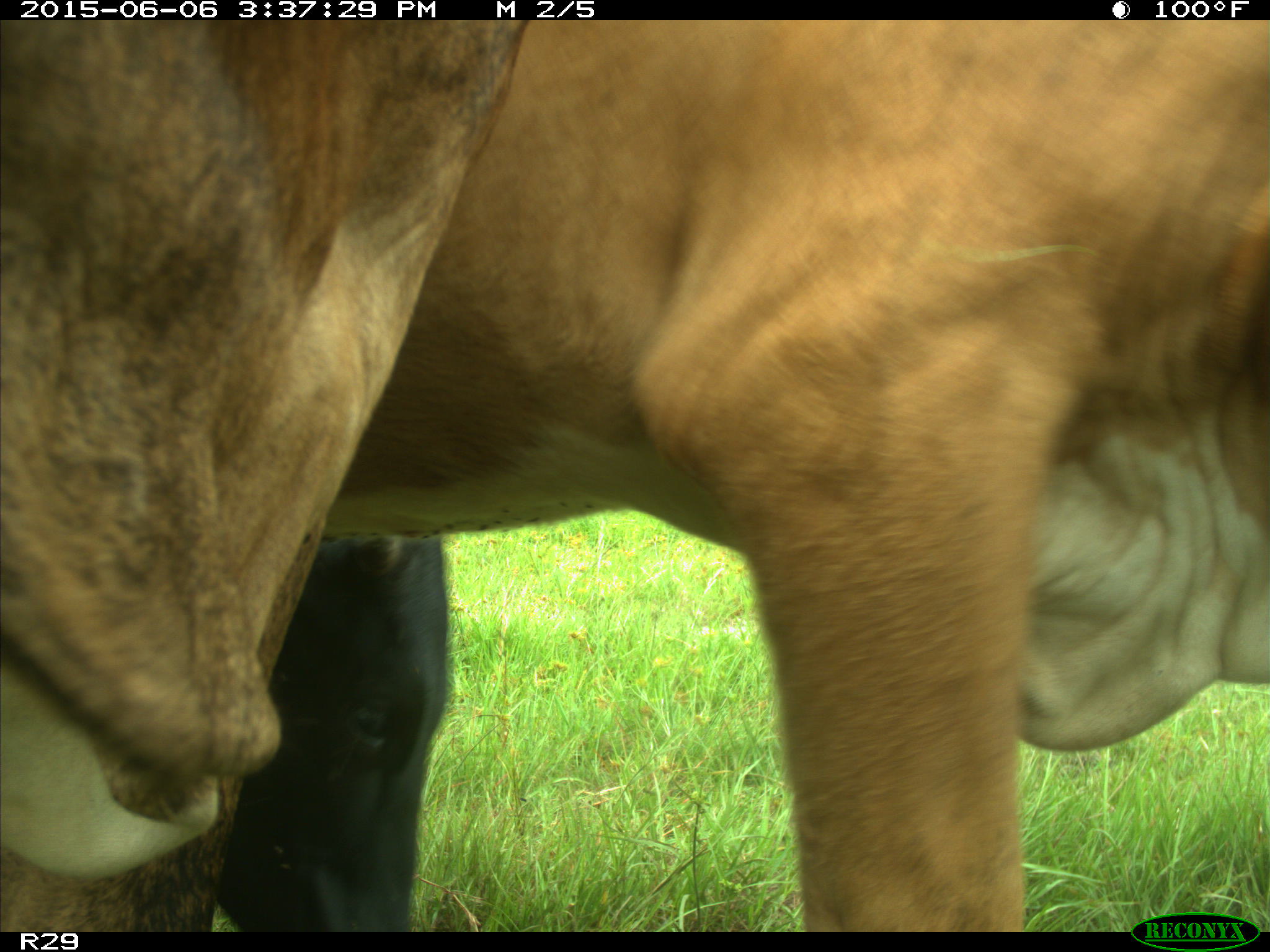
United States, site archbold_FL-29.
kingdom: Animalia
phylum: Chordata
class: Mammalia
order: Artiodactyla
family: Bovidae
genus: Bos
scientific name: Bos taurus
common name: domestic cow